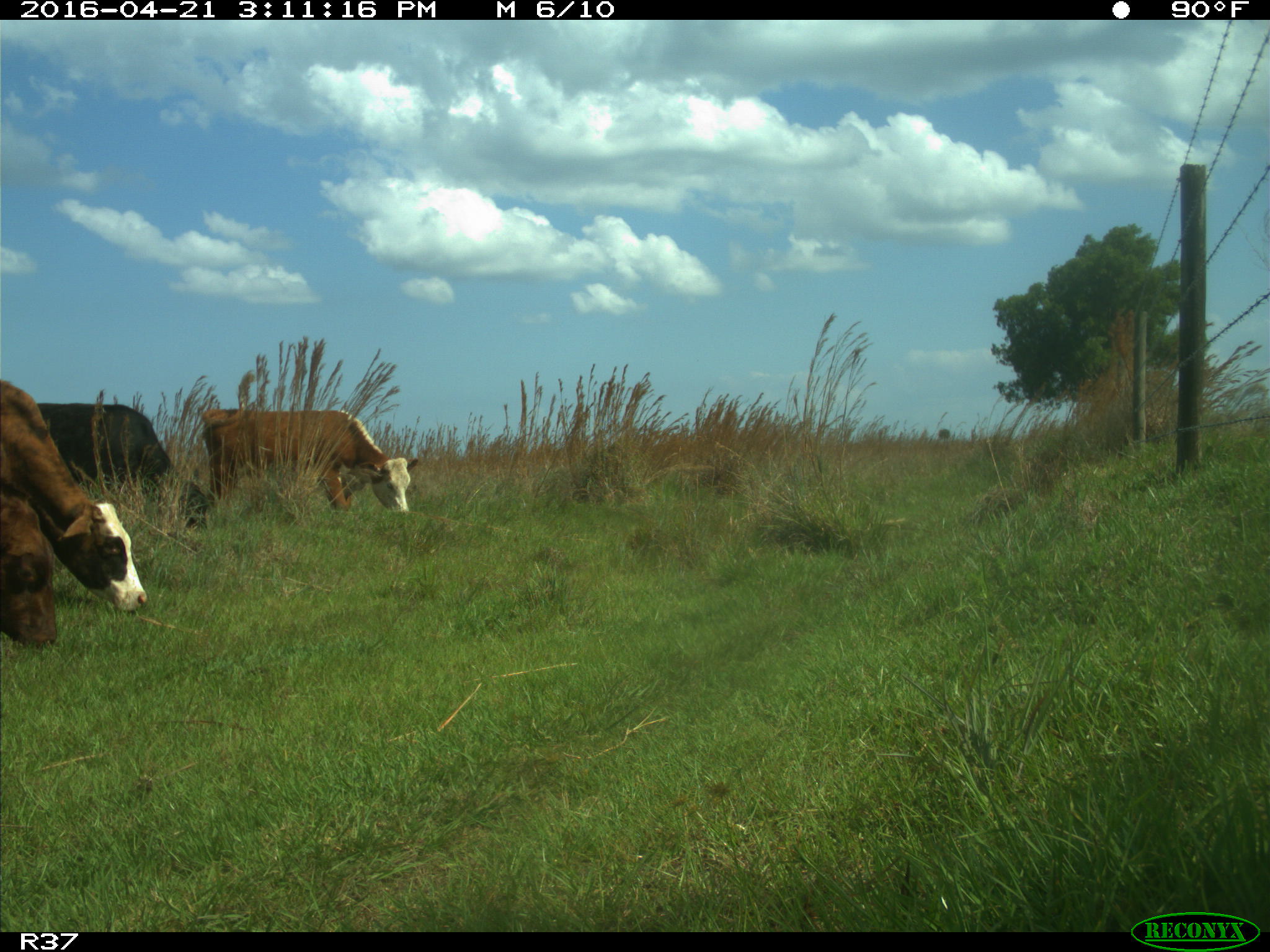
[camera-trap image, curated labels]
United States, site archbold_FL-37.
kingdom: Animalia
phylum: Chordata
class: Mammalia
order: Artiodactyla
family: Bovidae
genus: Bos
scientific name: Bos taurus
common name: domestic cow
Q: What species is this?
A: Bos taurus (domestic cow).